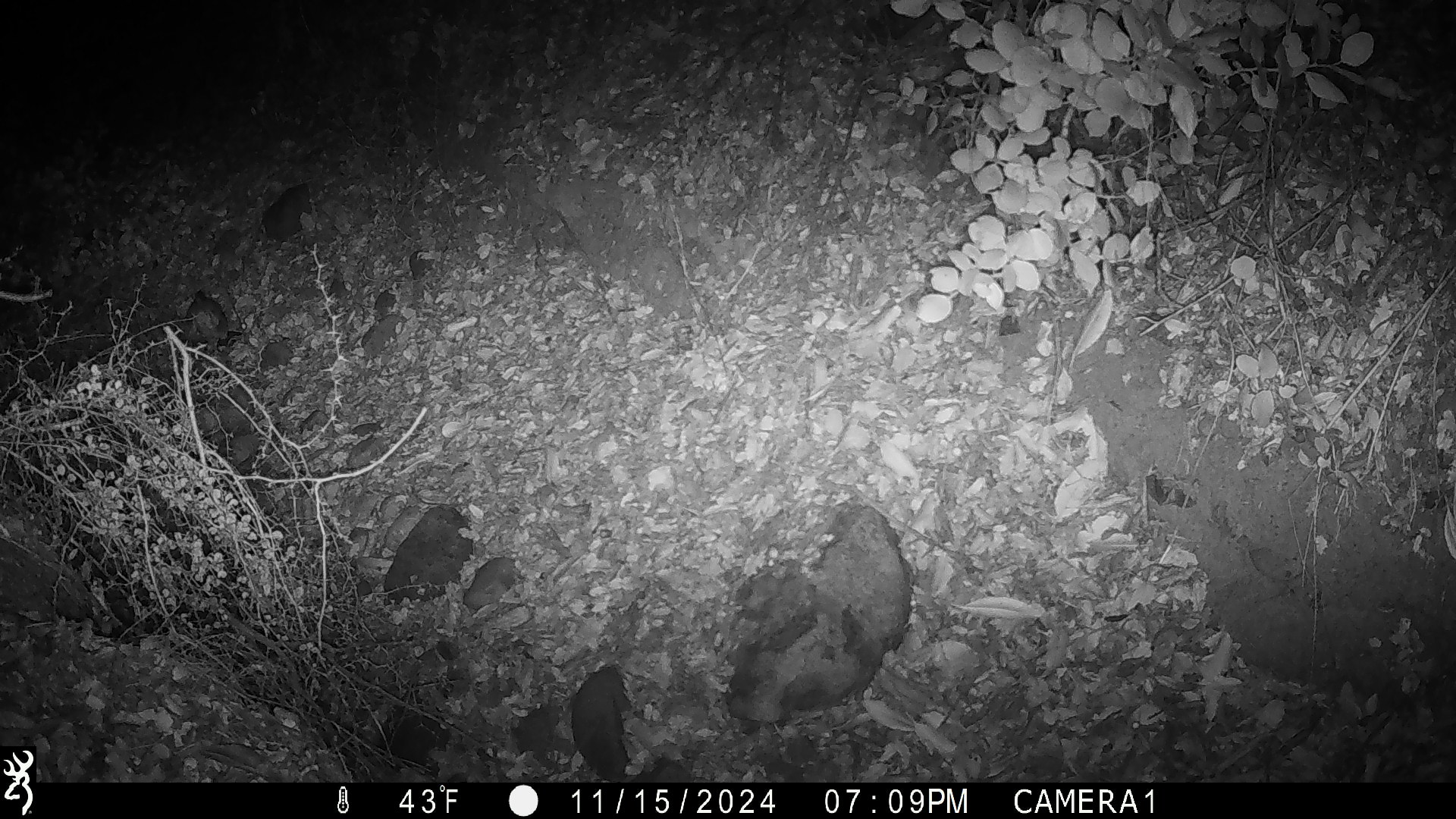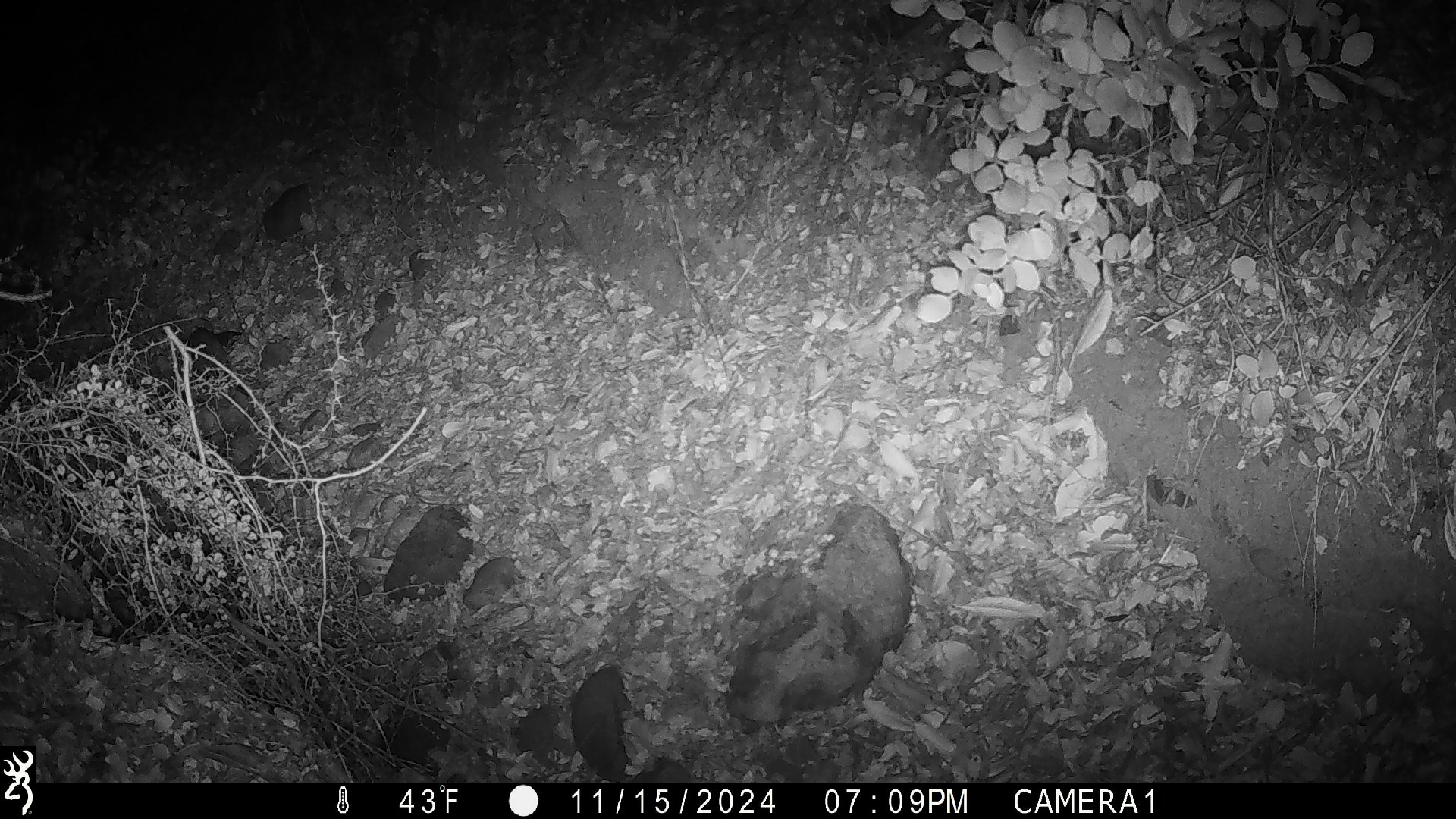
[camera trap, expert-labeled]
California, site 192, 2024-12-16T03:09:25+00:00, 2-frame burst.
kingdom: Animalia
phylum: Chordata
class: Mammalia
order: Rodentia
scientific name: Rodentia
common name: mouse or rat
Mouse or rat (Rodentia).